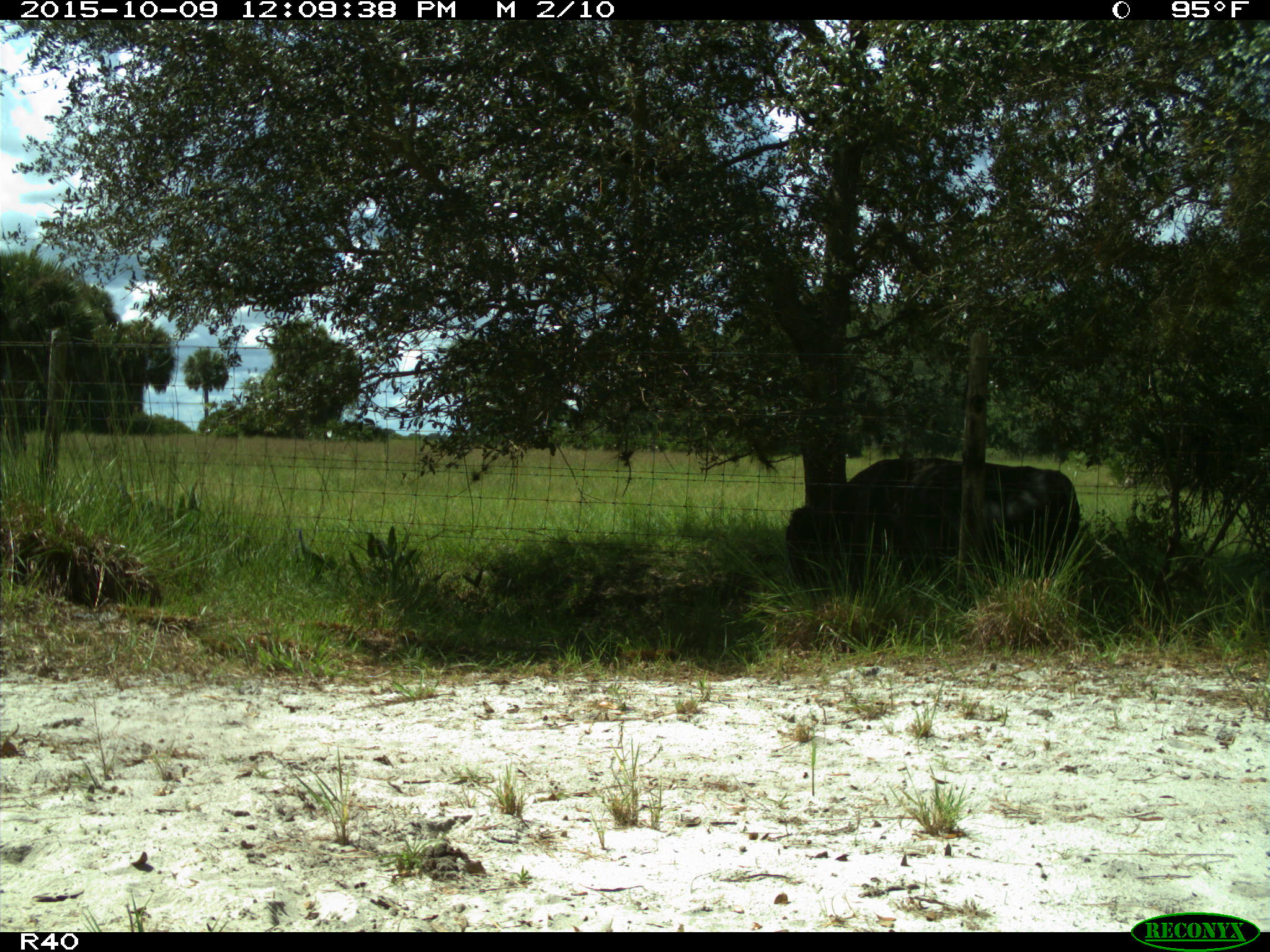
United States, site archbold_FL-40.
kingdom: Animalia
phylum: Chordata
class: Mammalia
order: Artiodactyla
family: Bovidae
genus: Bos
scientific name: Bos taurus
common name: domestic cow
Bos taurus (domestic cow).